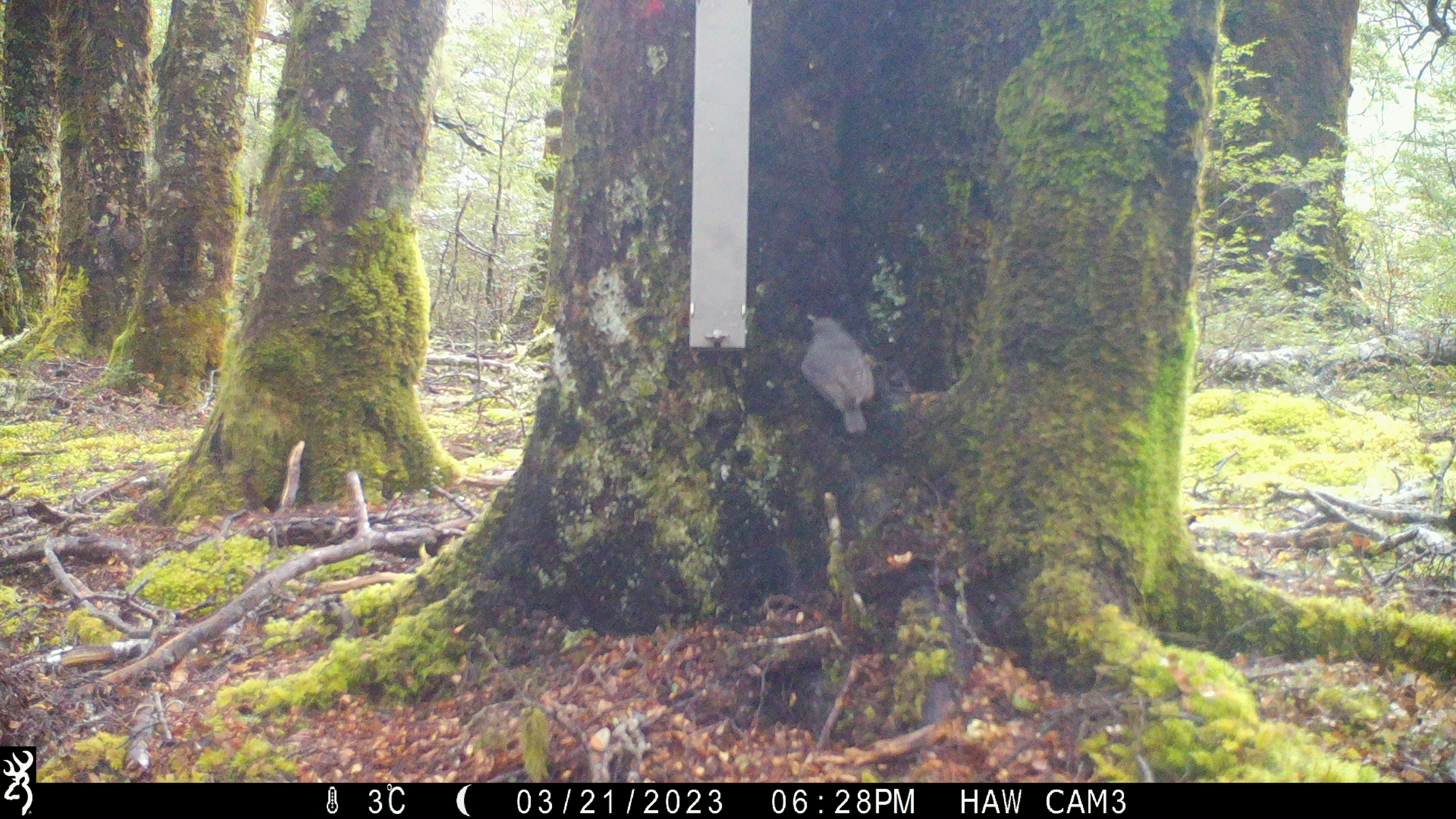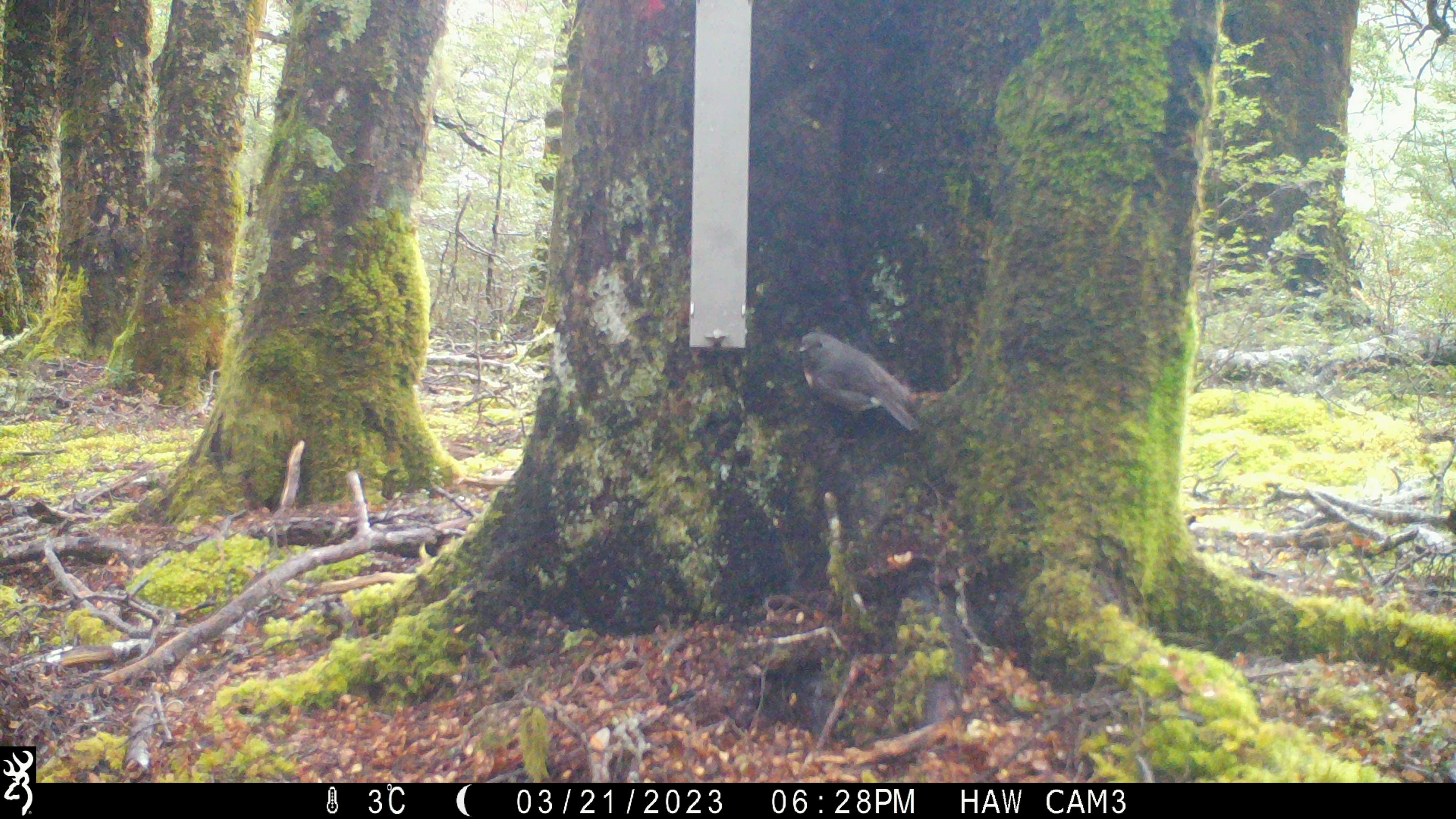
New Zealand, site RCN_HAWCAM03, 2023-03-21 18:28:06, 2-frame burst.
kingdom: Animalia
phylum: Chordata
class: Aves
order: Passeriformes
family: Petroicidae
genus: Petroica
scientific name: Petroica australis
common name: new zealand robin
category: robin